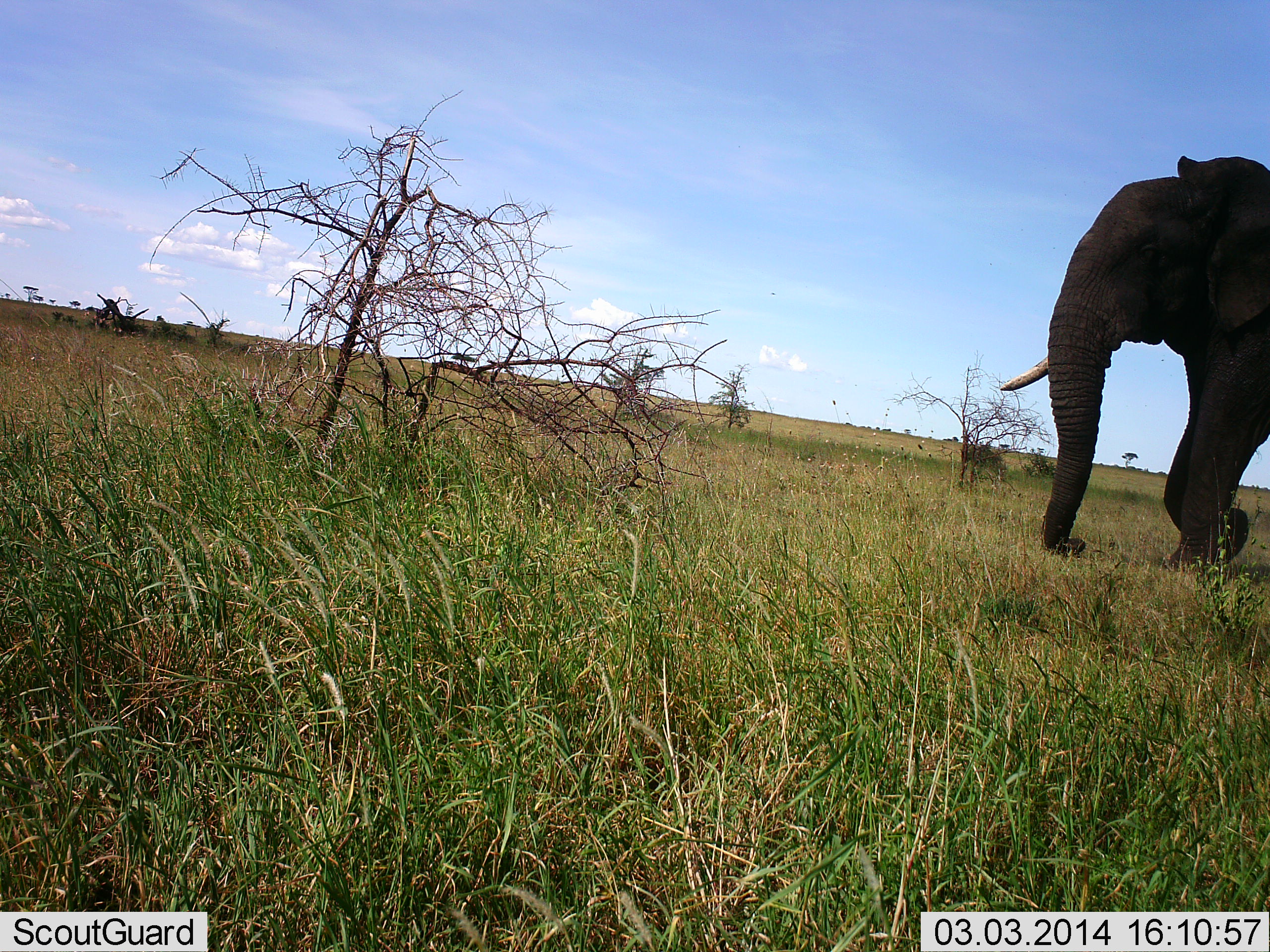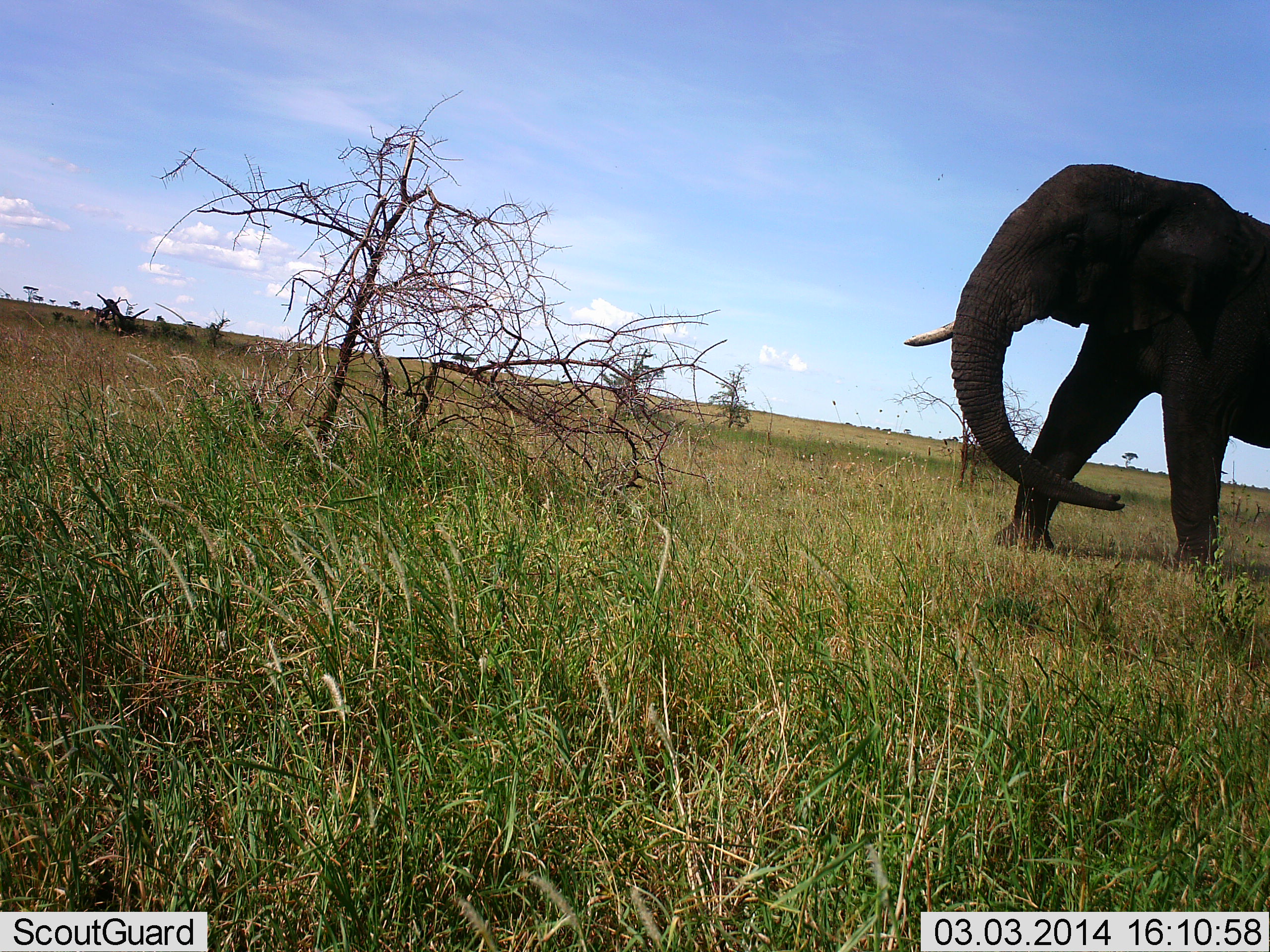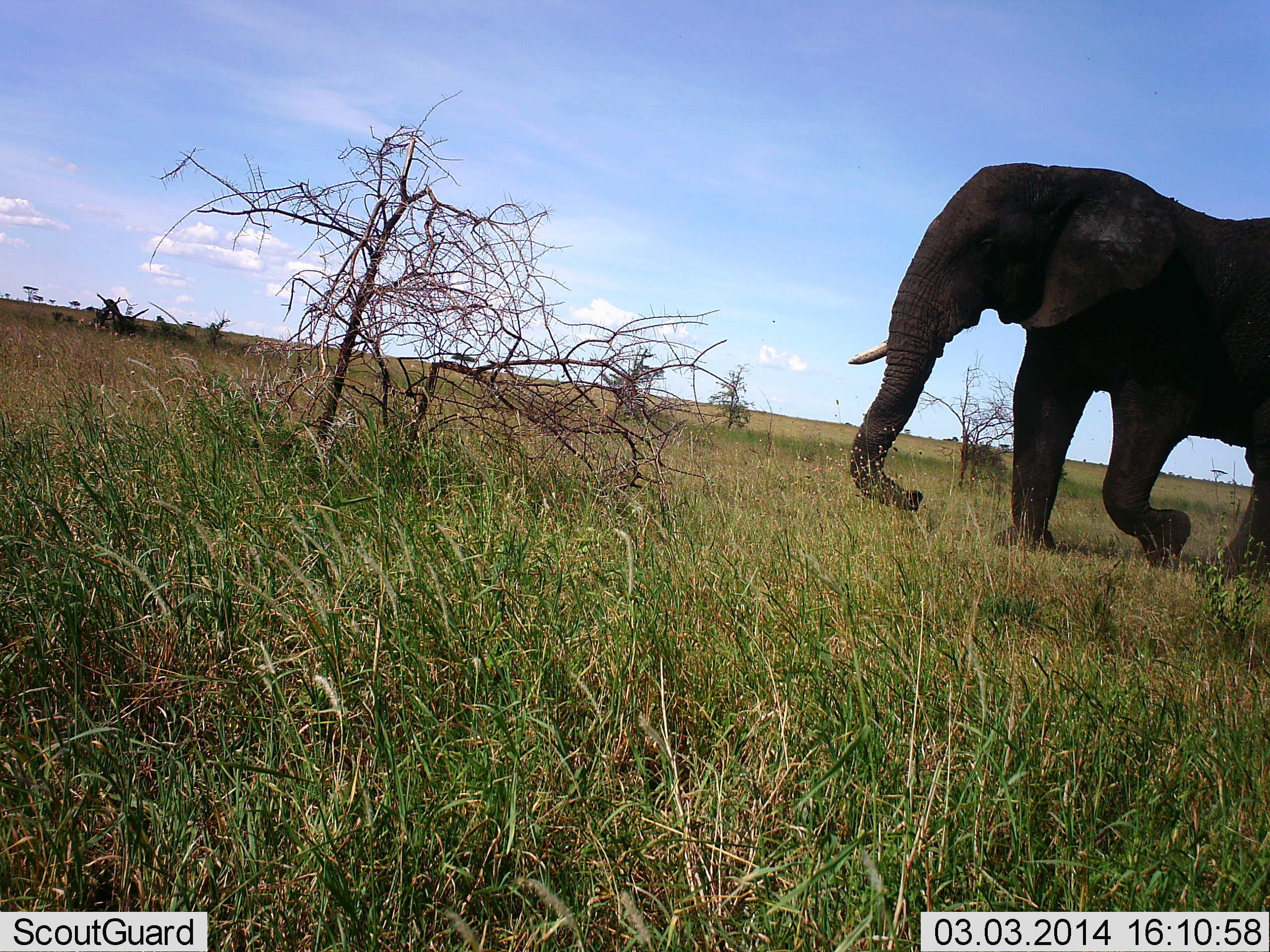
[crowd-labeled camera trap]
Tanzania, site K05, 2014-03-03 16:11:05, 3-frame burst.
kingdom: Animalia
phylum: Chordata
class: Mammalia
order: Proboscidea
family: Elephantidae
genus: Loxodonta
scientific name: Loxodonta africana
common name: african bush elephant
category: elephant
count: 1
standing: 6%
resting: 0%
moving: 97%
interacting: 0%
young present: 0%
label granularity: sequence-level